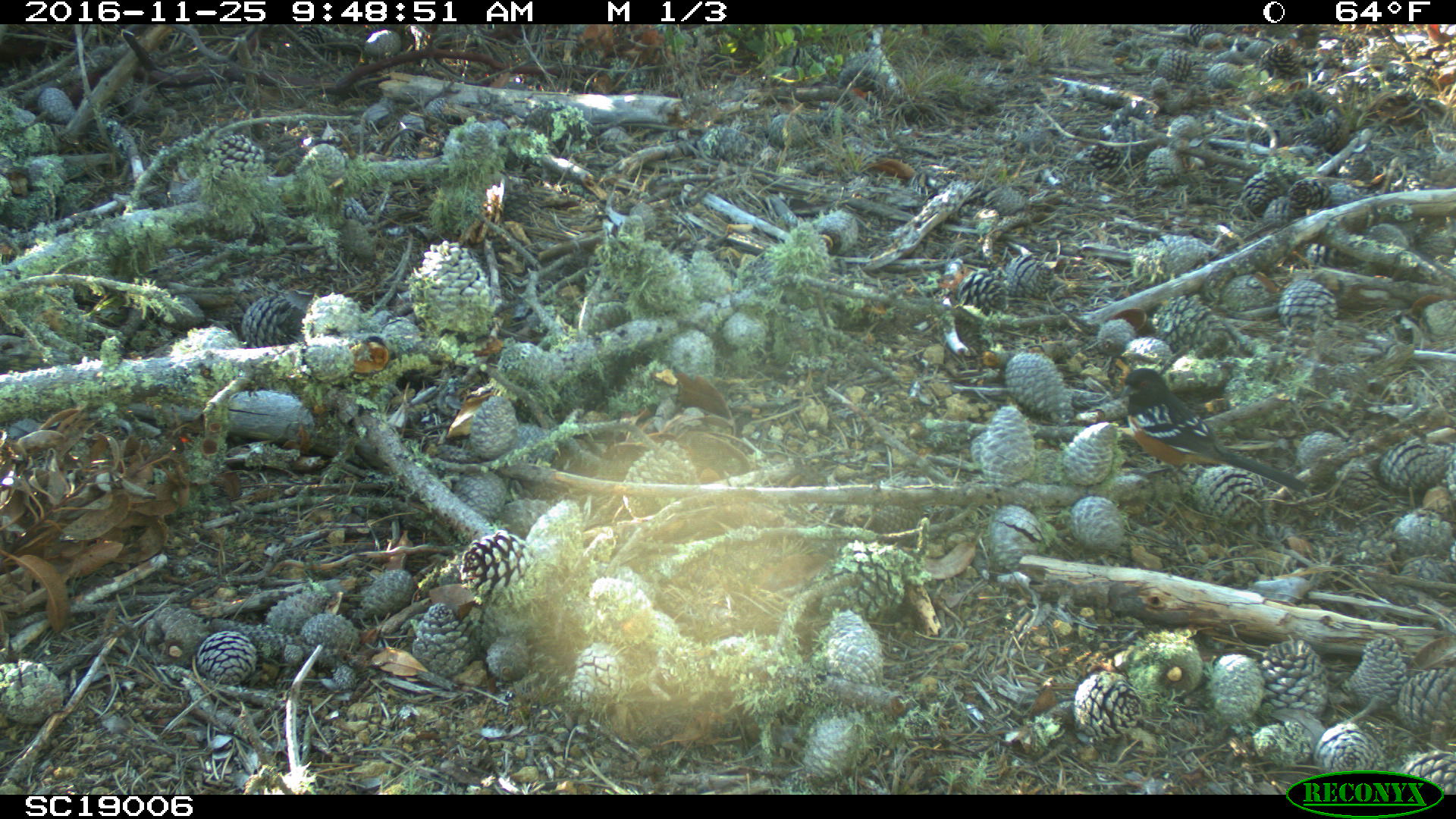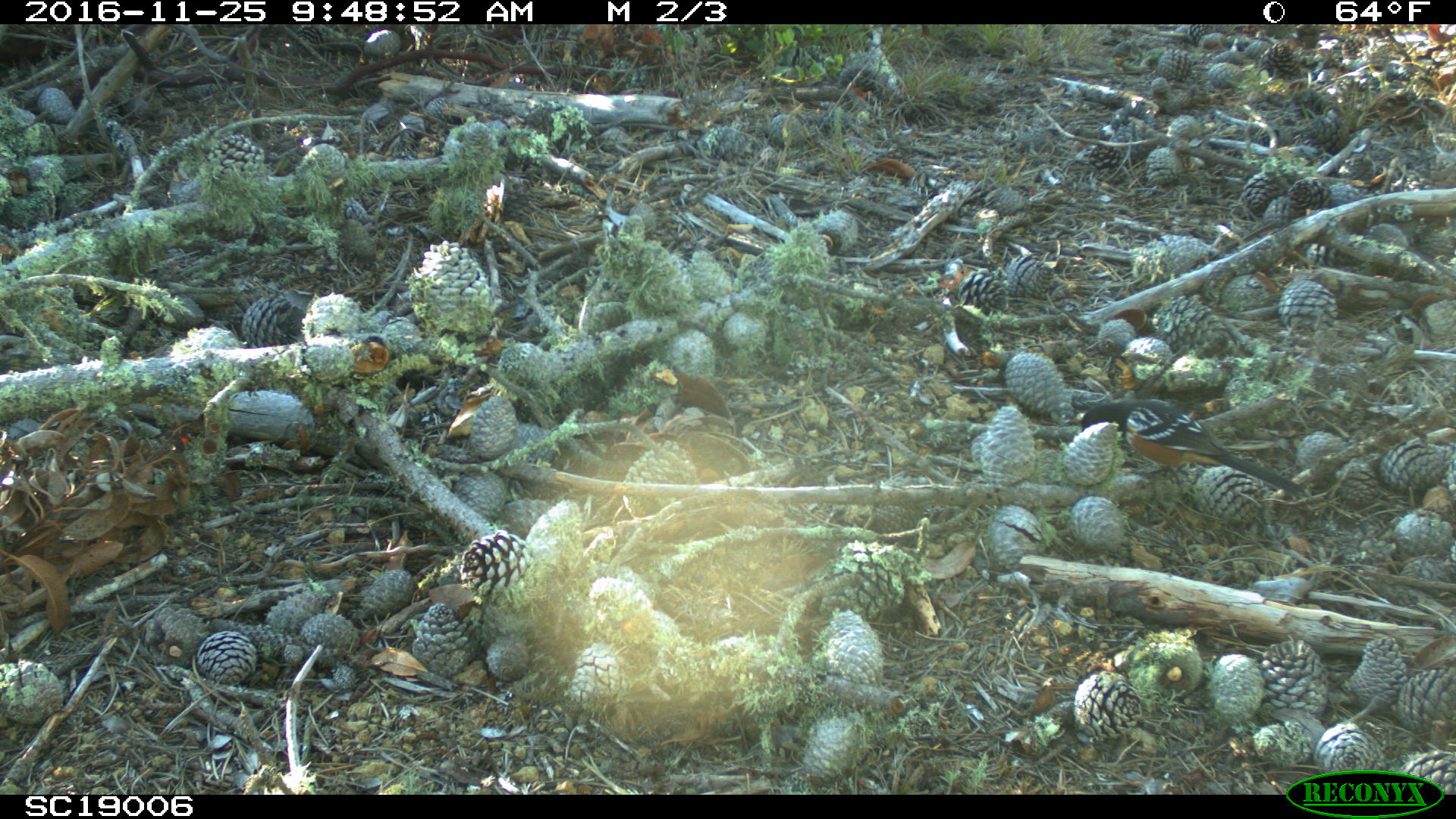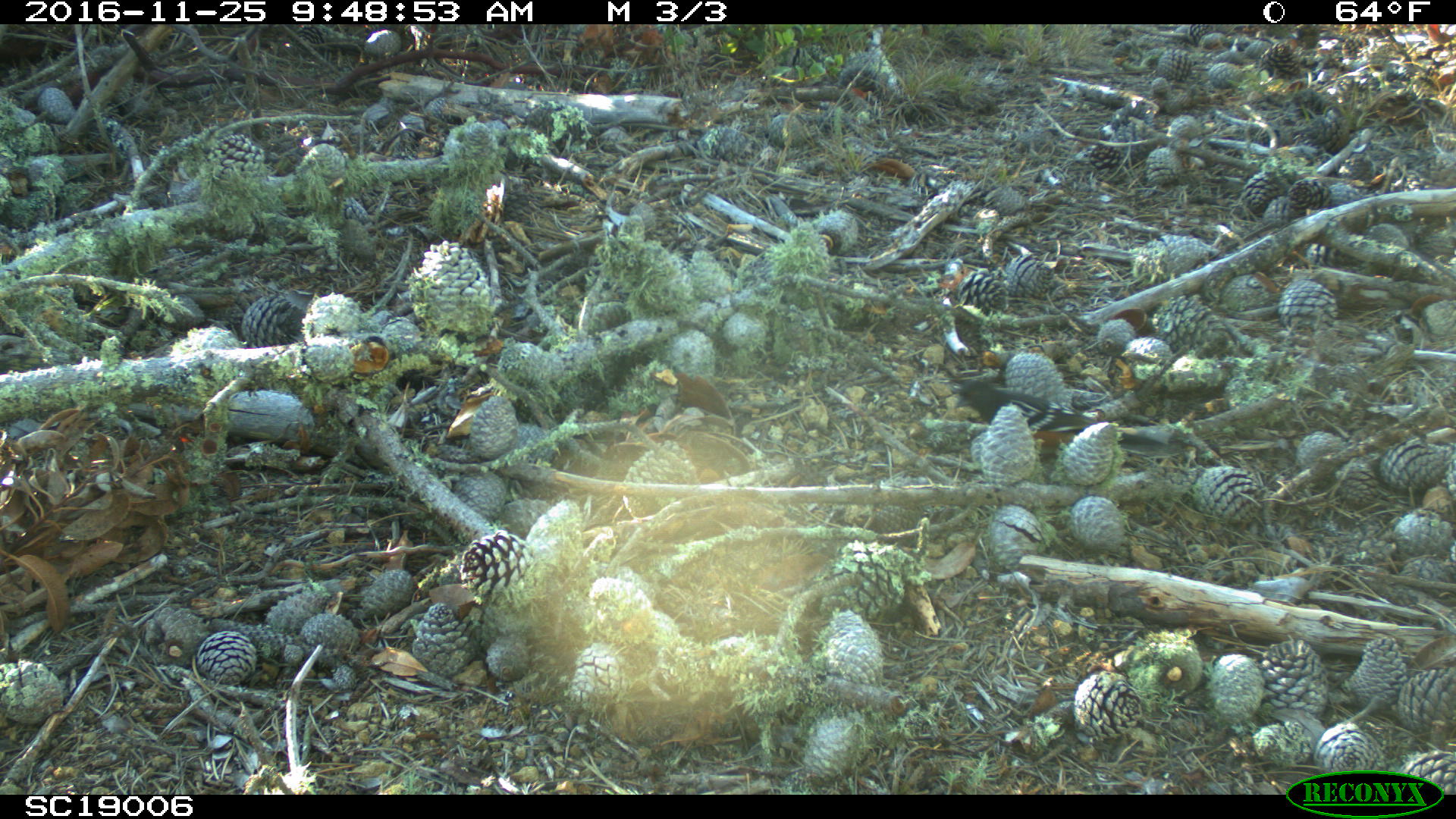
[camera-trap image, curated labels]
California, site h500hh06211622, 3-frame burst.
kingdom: Animalia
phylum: Chordata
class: Aves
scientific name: Aves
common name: bird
Bird (Aves).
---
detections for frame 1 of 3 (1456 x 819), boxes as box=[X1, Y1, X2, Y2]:
bird: box=[1119, 368, 1307, 489]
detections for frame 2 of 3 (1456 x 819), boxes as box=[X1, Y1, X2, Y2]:
bird: box=[1081, 398, 1303, 492]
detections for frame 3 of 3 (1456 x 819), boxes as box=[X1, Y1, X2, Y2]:
bird: box=[953, 378, 1174, 457]